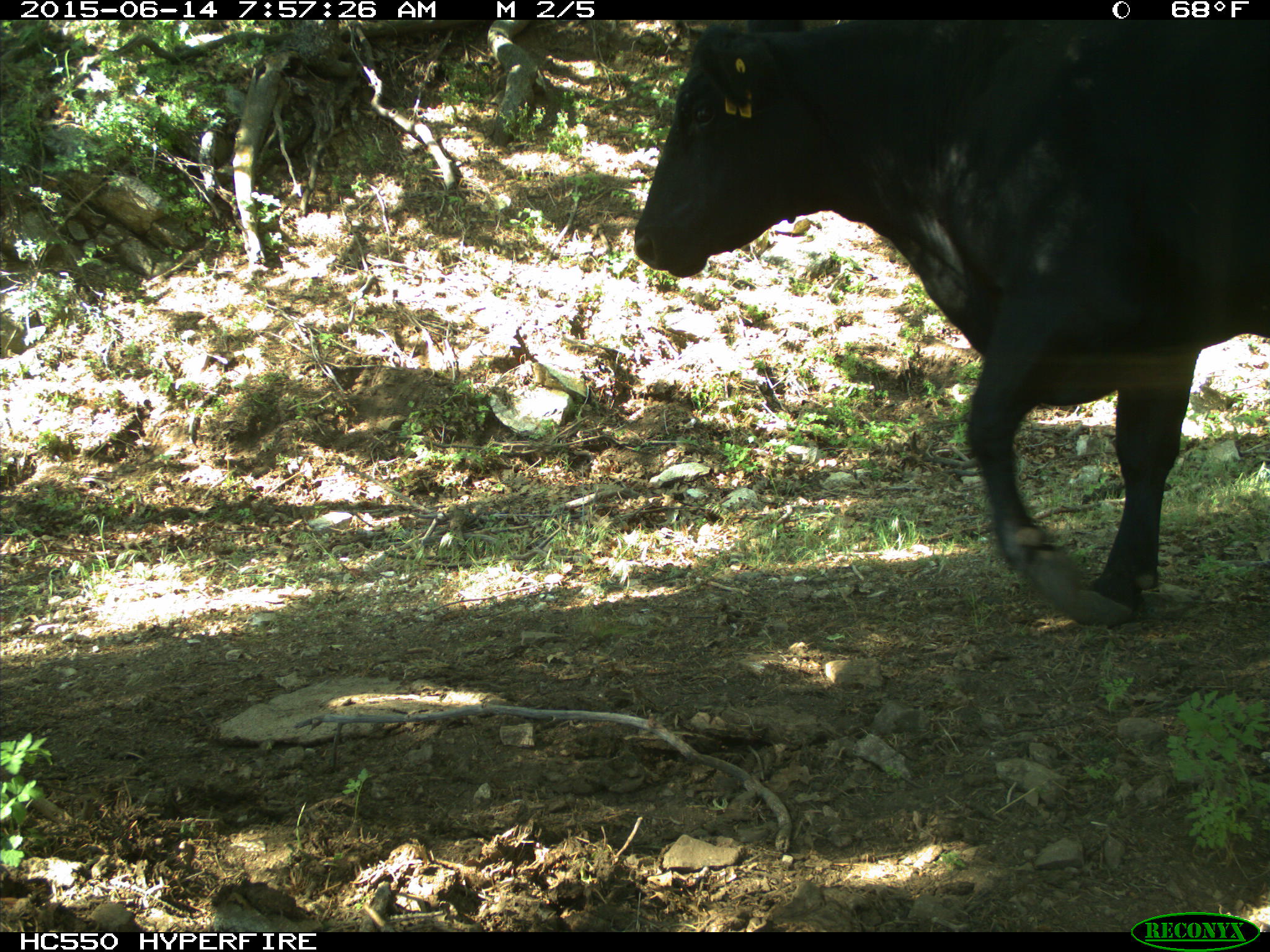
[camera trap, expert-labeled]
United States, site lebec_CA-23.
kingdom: Animalia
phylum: Chordata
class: Mammalia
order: Artiodactyla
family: Bovidae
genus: Bos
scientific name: Bos taurus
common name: domestic cow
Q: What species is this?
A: Bos taurus (domestic cow).